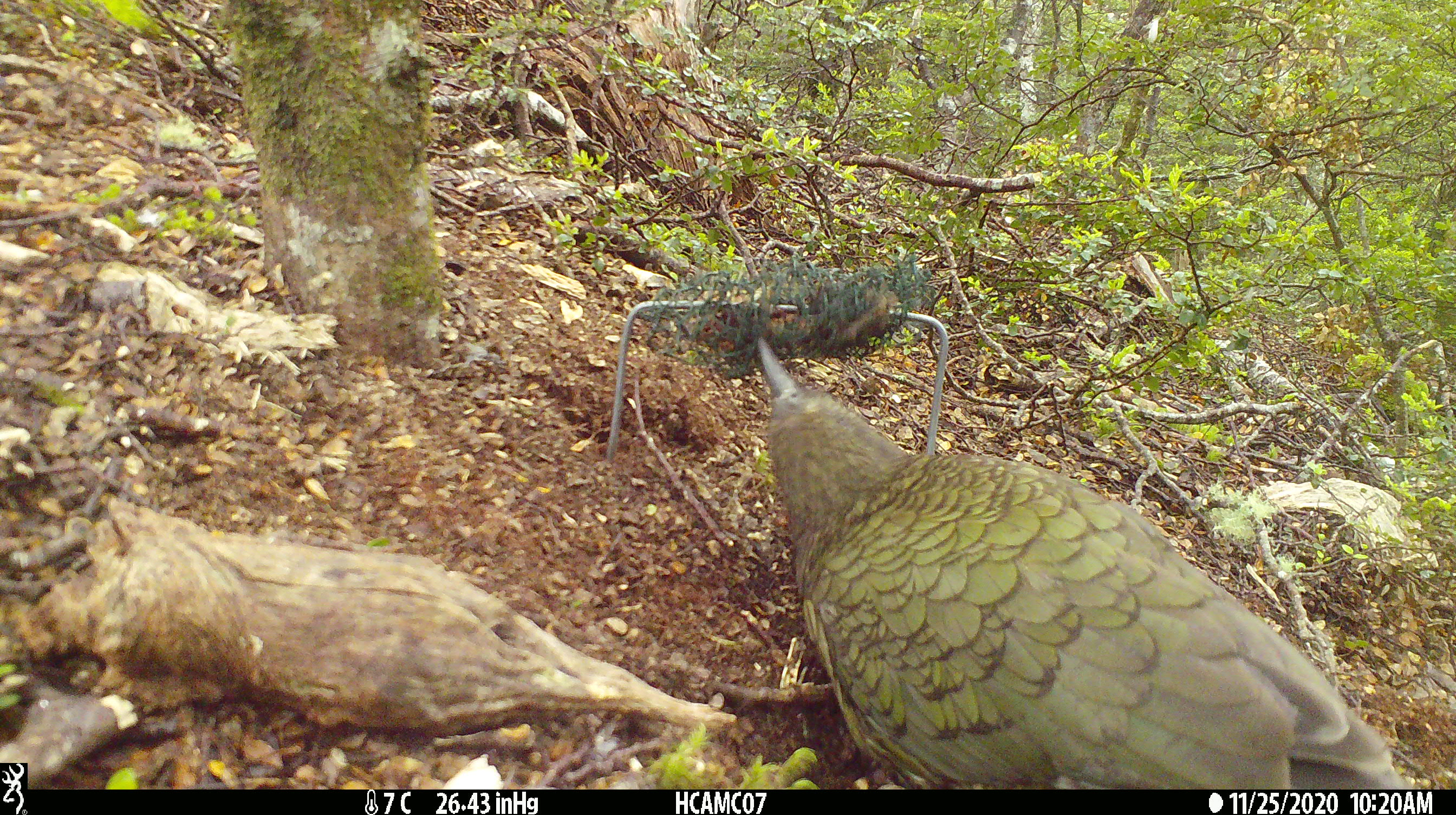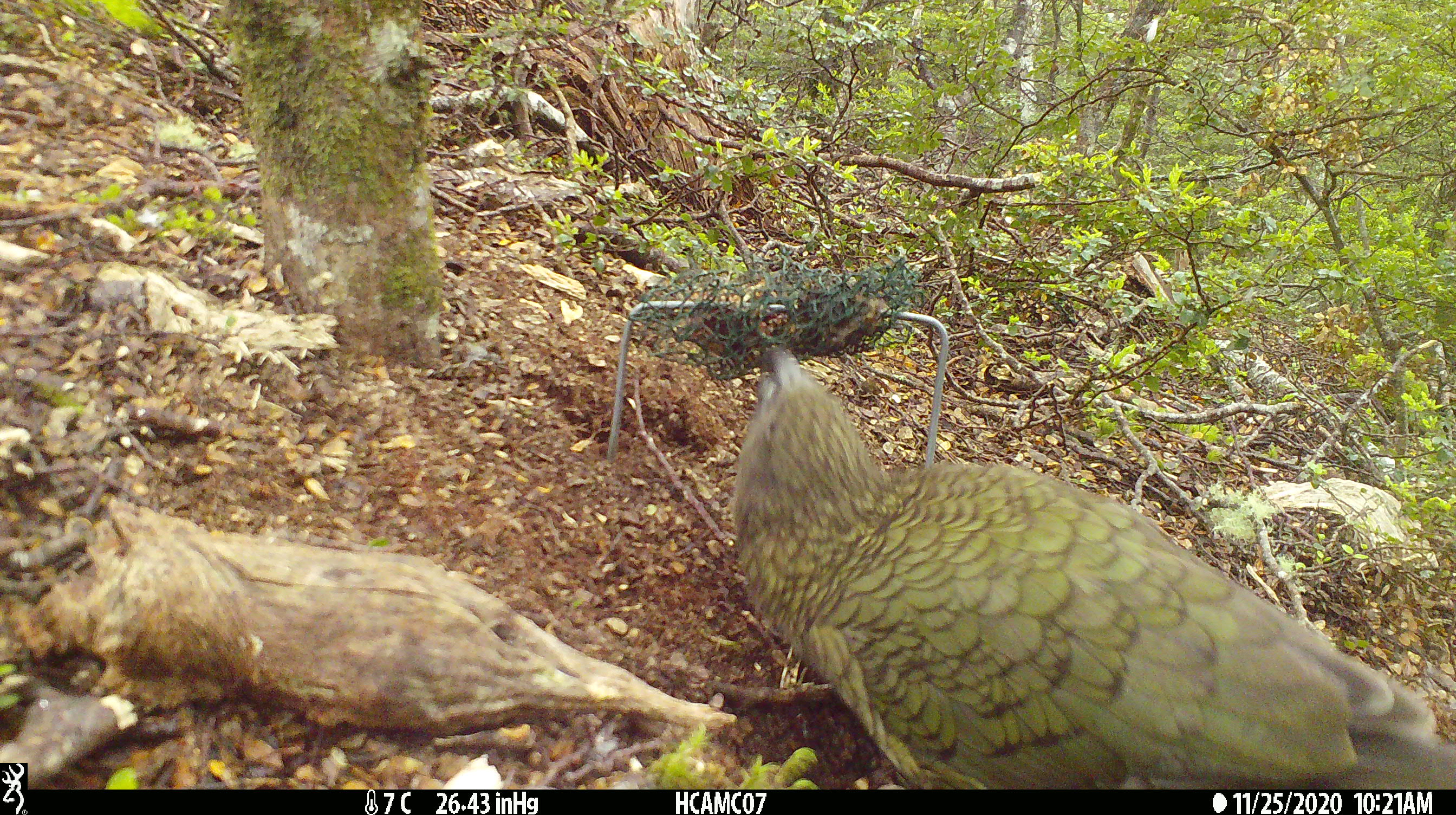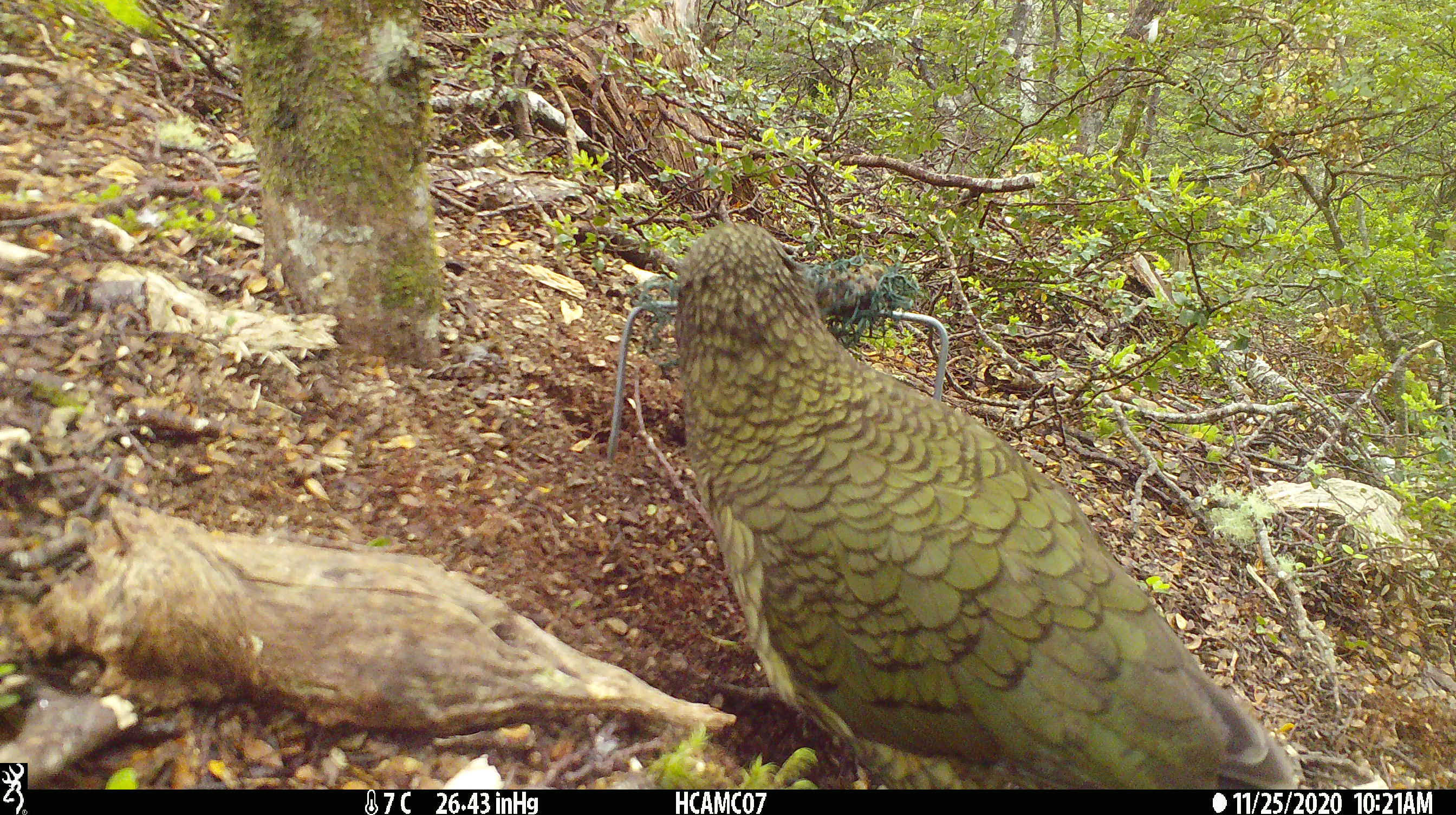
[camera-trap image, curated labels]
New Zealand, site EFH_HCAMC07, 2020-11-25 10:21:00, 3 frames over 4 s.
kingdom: Animalia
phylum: Chordata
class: Aves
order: Psittaciformes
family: Strigopidae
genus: Nestor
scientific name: Nestor notabilis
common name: kea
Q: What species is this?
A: Kea (Nestor notabilis).